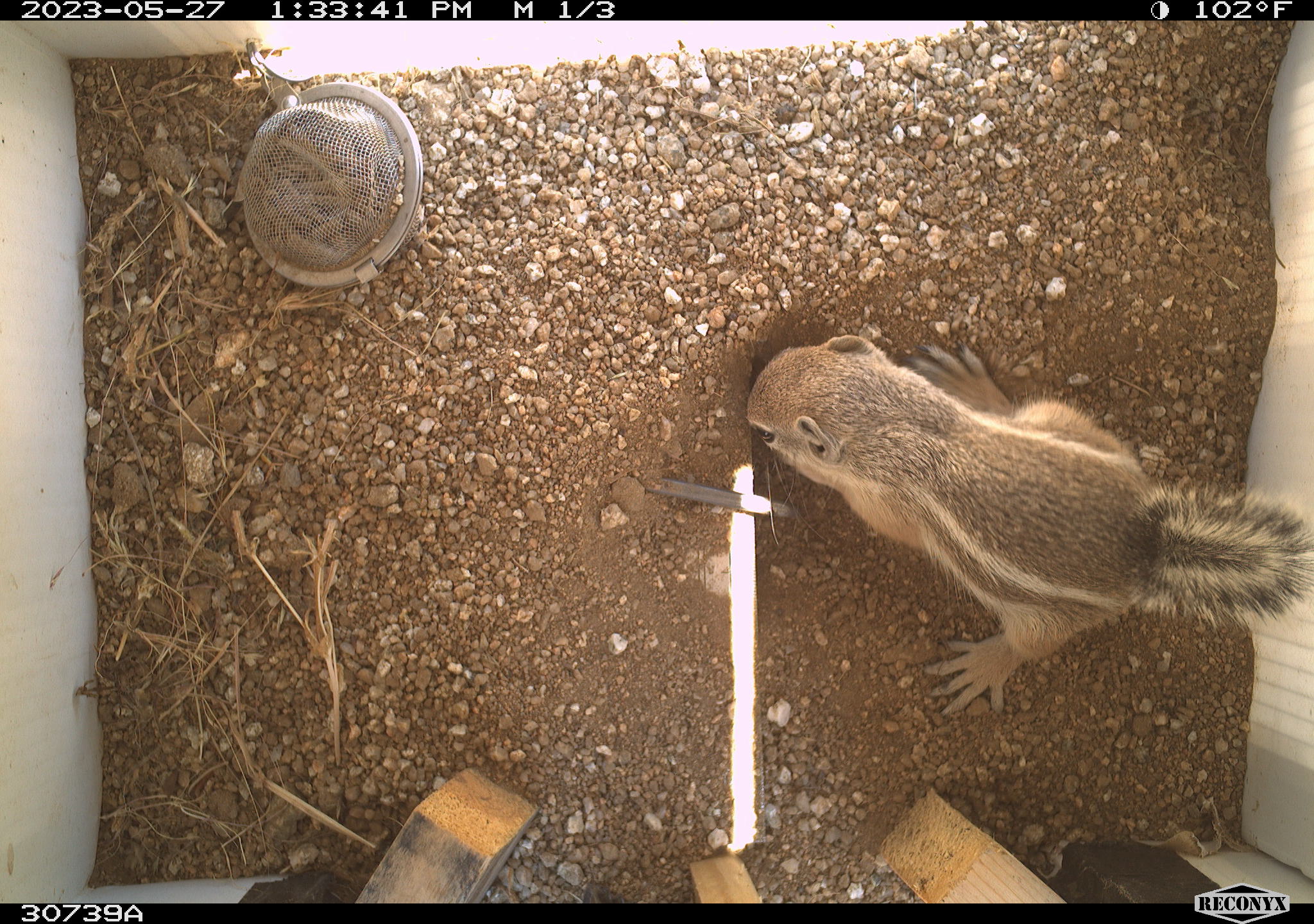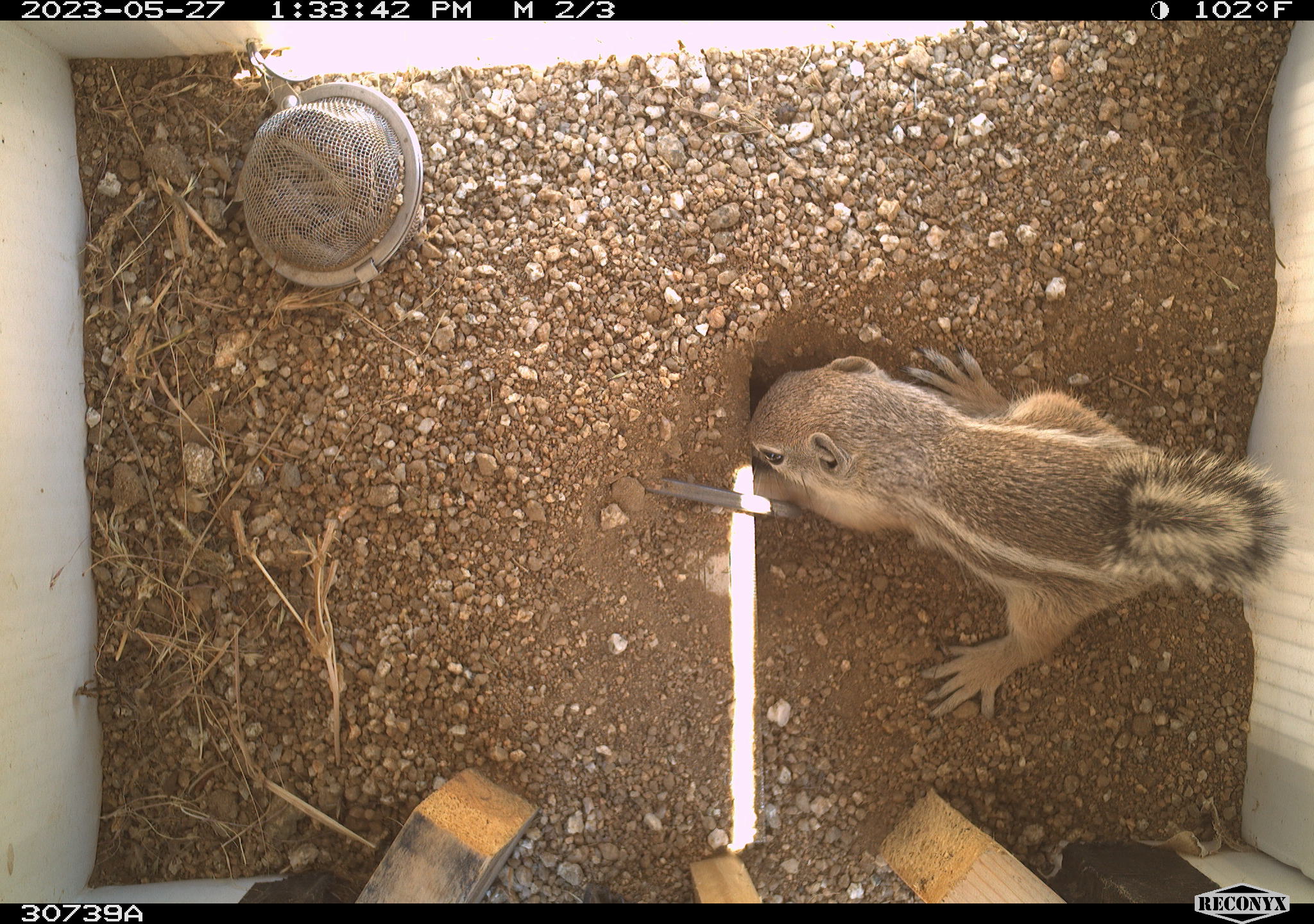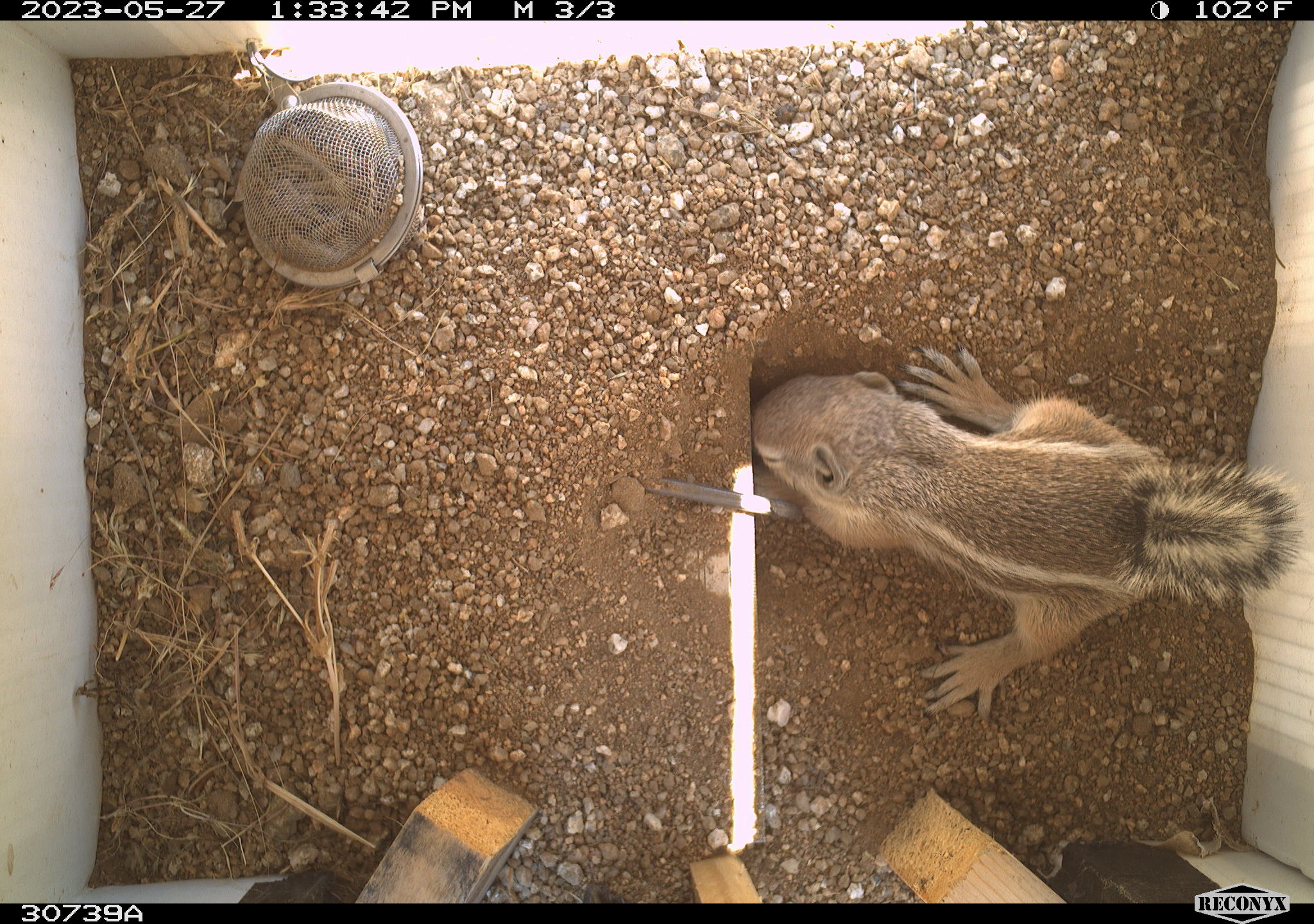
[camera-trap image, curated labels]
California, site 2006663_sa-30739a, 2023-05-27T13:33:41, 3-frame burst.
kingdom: Animalia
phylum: Chordata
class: Mammalia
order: Rodentia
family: Sciuridae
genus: Ammospermophilus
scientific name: Ammospermophilus leucurus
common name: white-tailed antelope squirrel